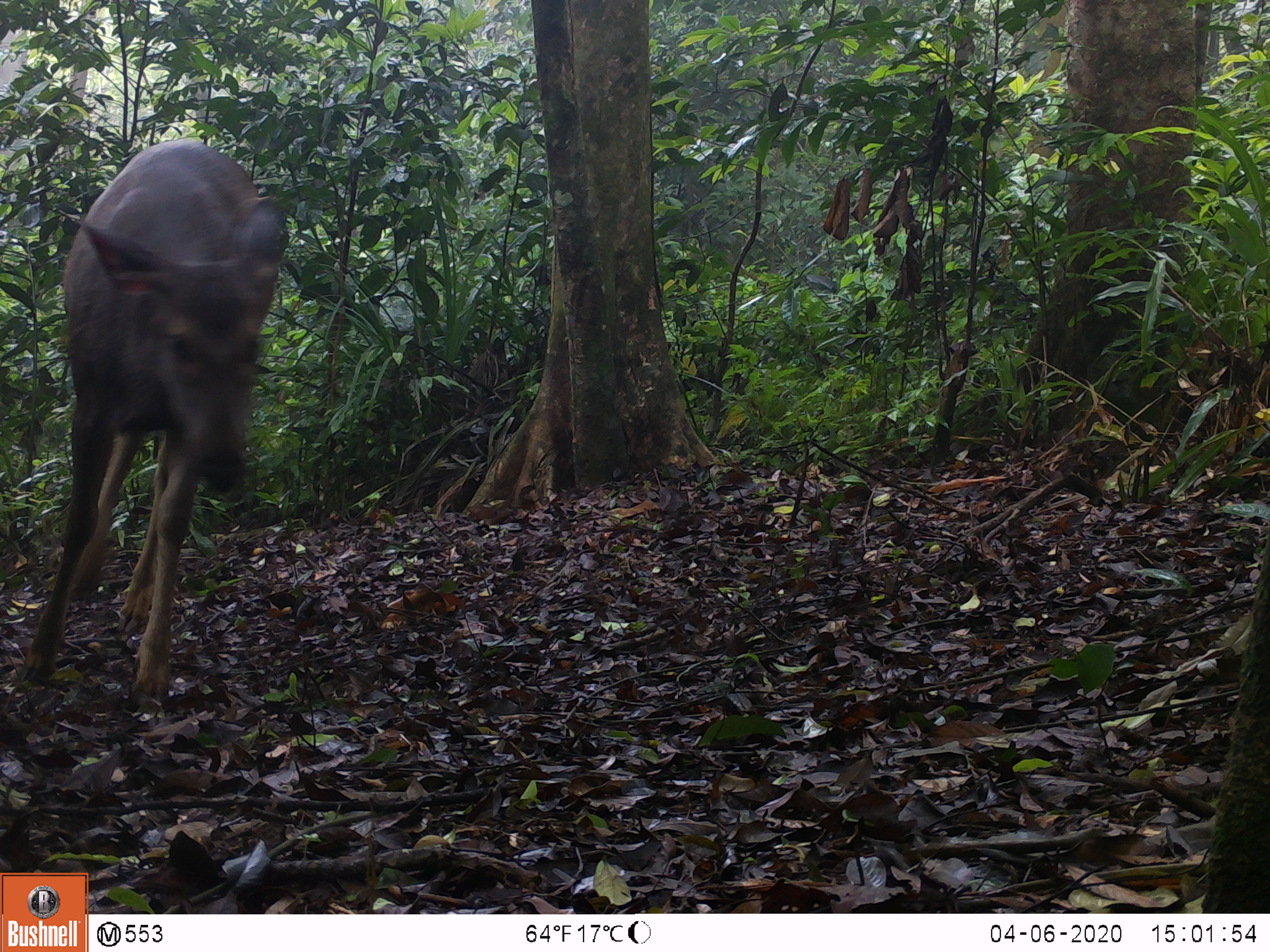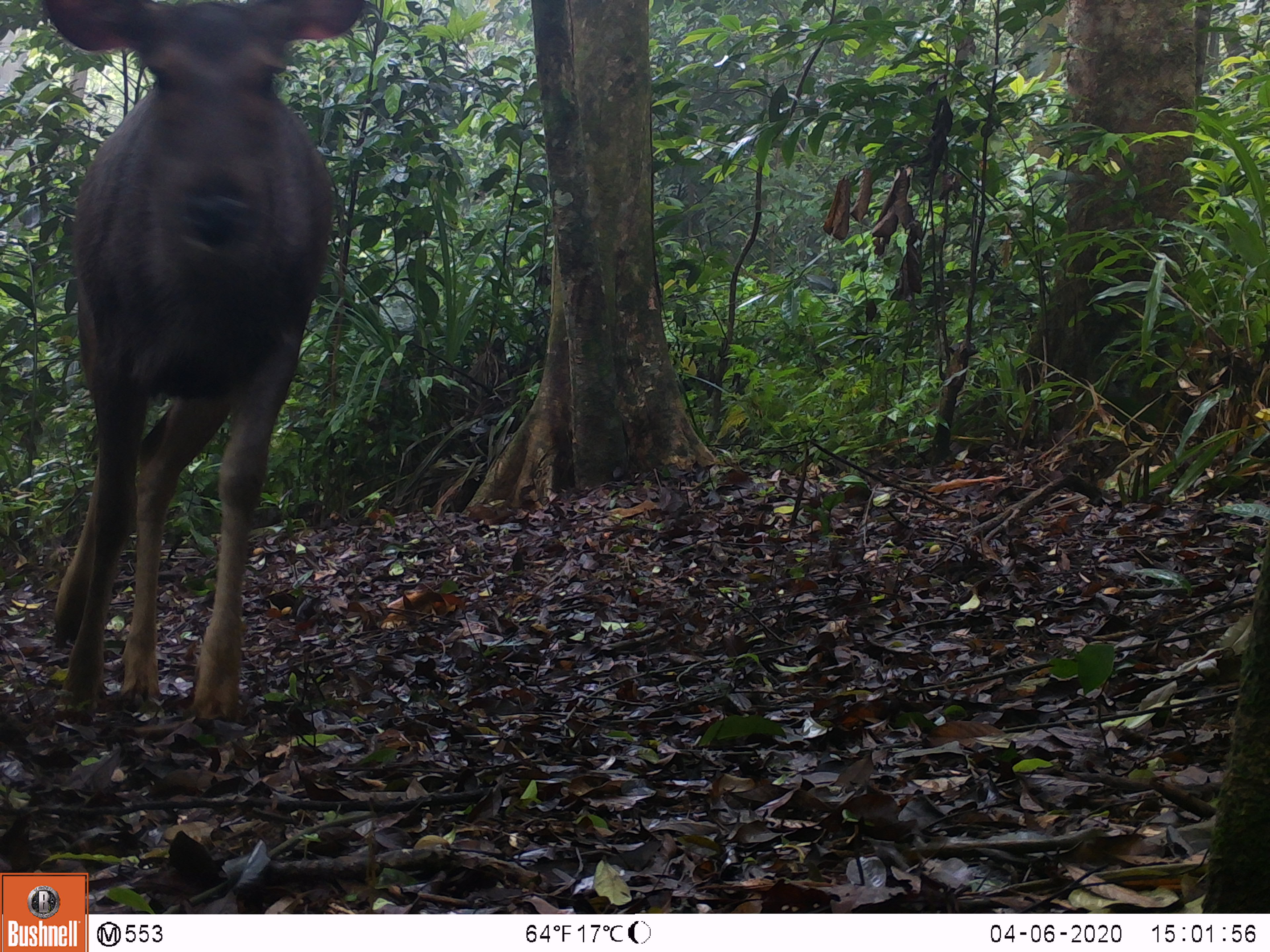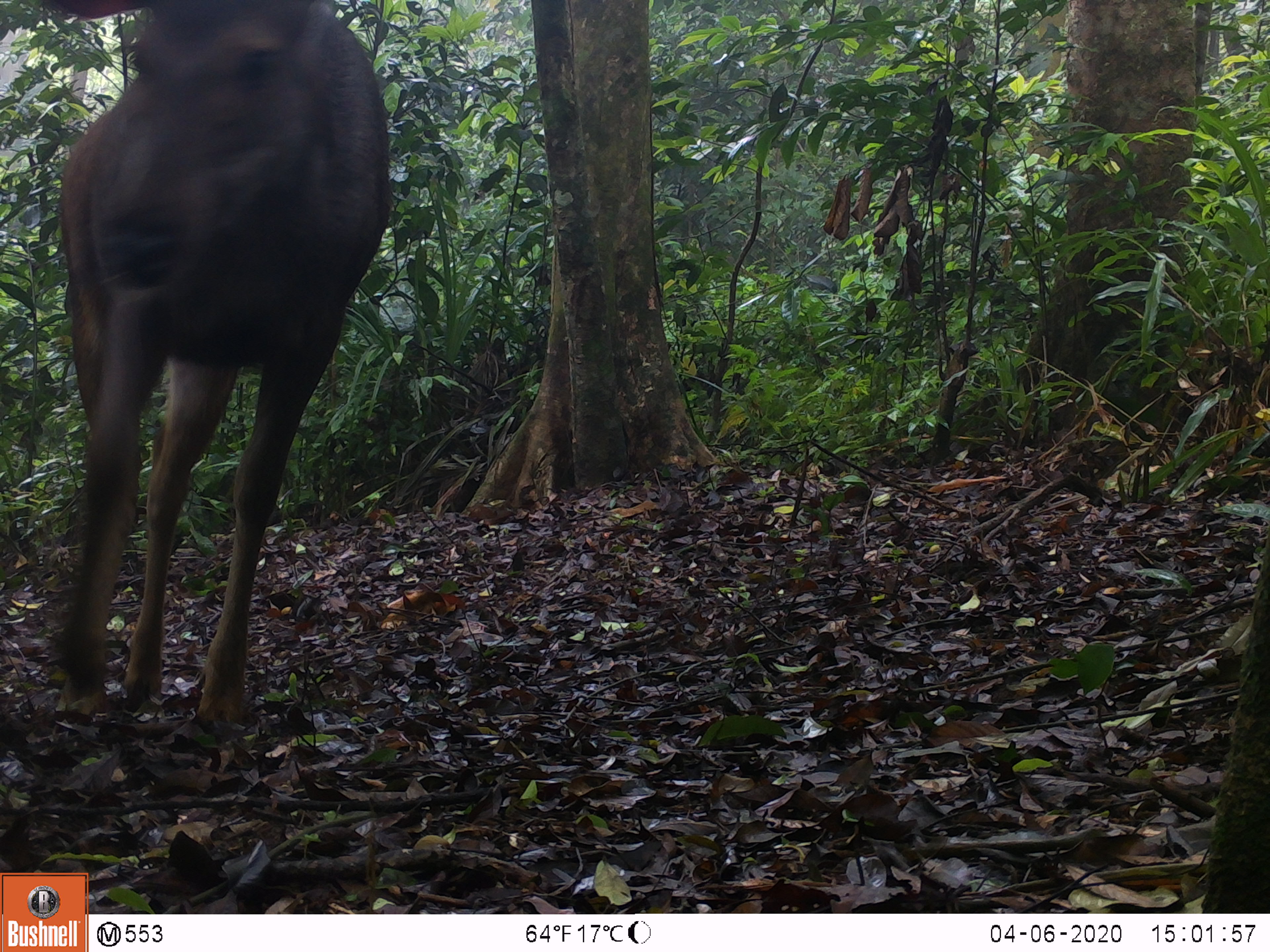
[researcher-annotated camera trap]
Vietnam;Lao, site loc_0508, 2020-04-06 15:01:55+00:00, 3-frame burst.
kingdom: Animalia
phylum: Chordata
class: Mammalia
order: Artiodactyla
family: Cervidae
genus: Rusa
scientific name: Rusa unicolor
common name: sambar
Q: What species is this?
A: Sambar (Rusa unicolor).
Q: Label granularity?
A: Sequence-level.